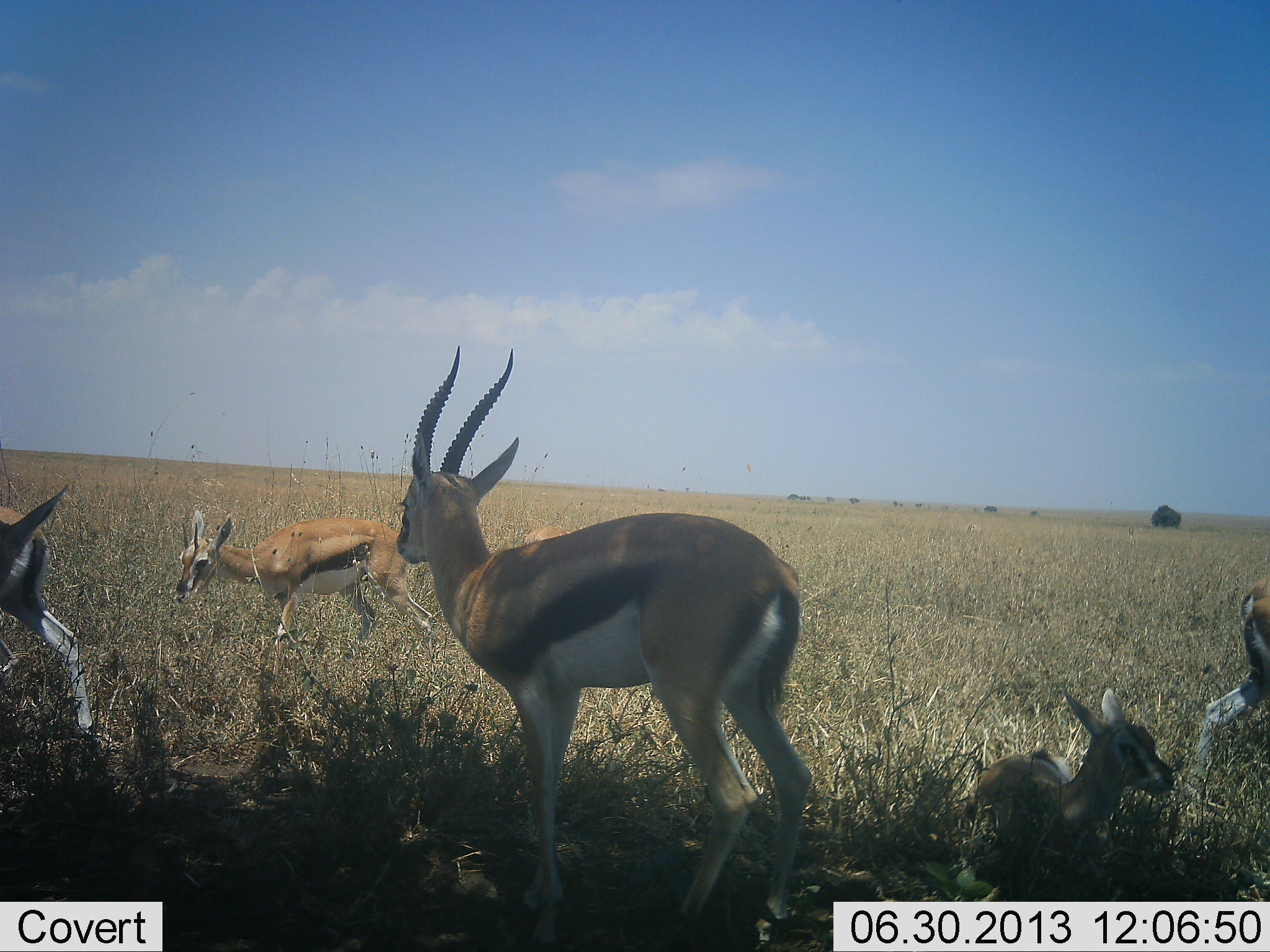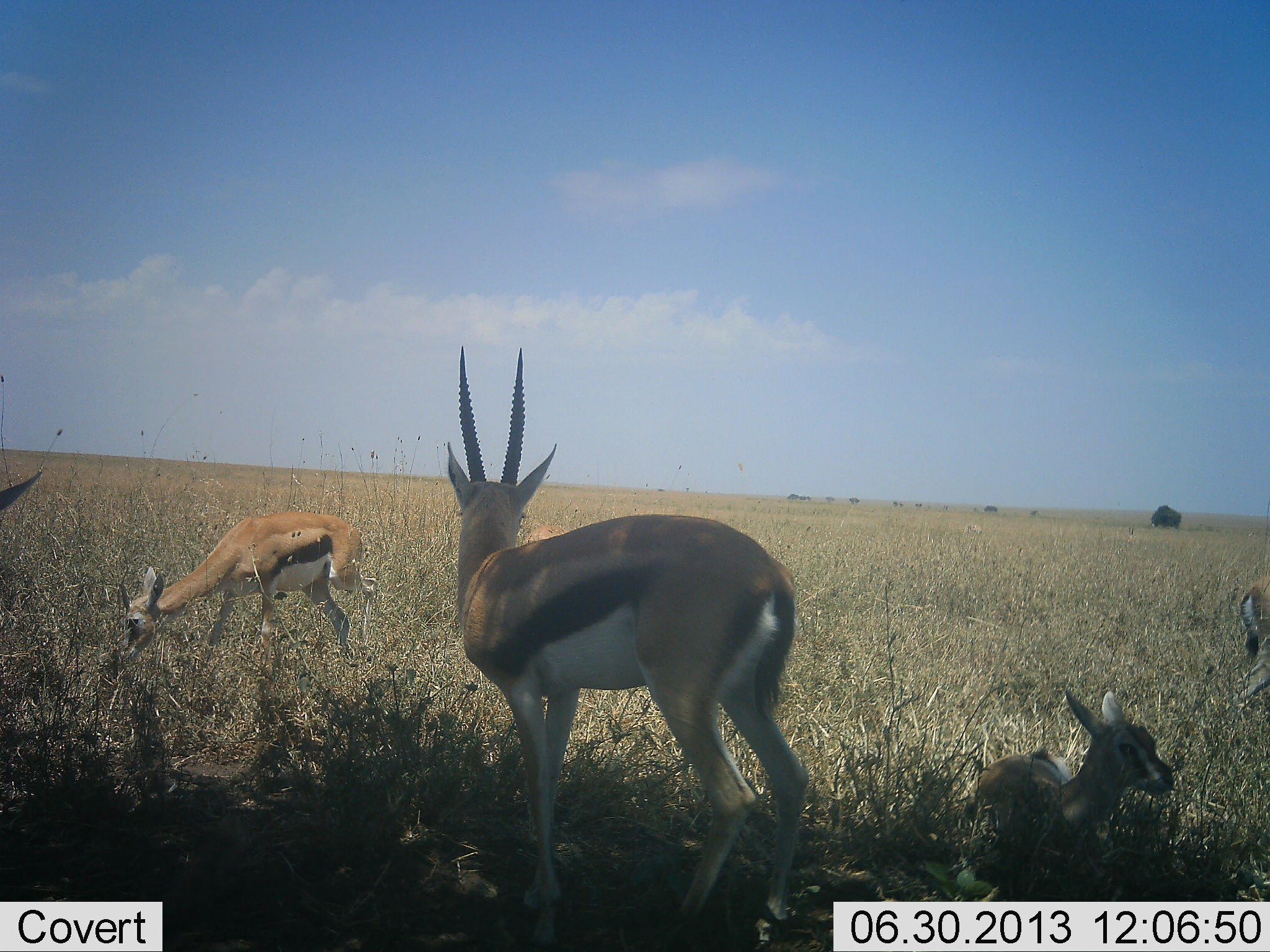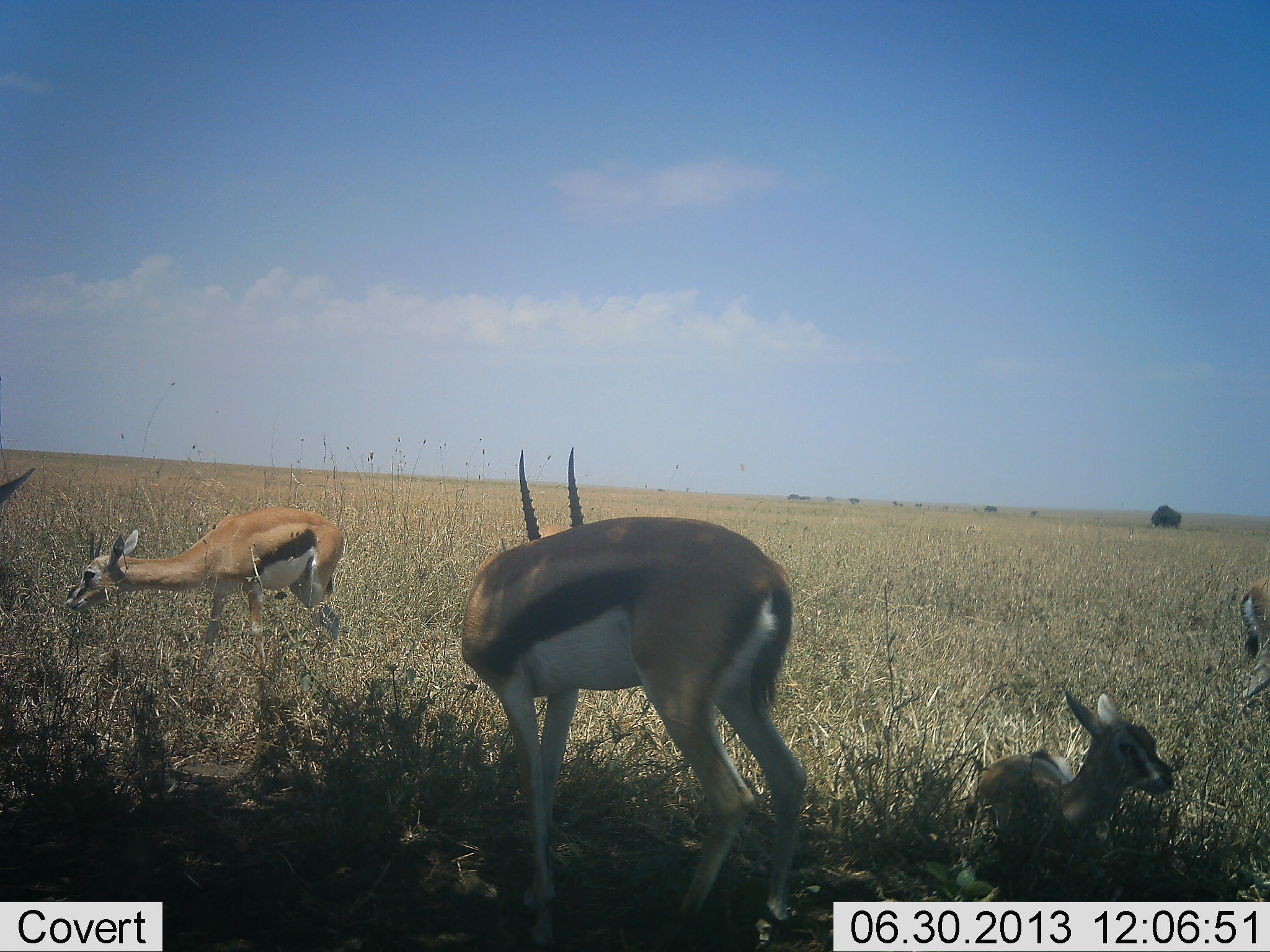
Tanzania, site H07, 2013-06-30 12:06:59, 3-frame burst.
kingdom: Animalia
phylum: Chordata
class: Mammalia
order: Artiodactyla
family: Bovidae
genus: Eudorcas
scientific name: Eudorcas thomsonii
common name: thomson's gazelle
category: gazellethomsons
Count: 5.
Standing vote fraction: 50%.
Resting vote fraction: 70%.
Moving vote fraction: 30%.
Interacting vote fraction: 0%.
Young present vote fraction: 60%.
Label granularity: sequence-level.